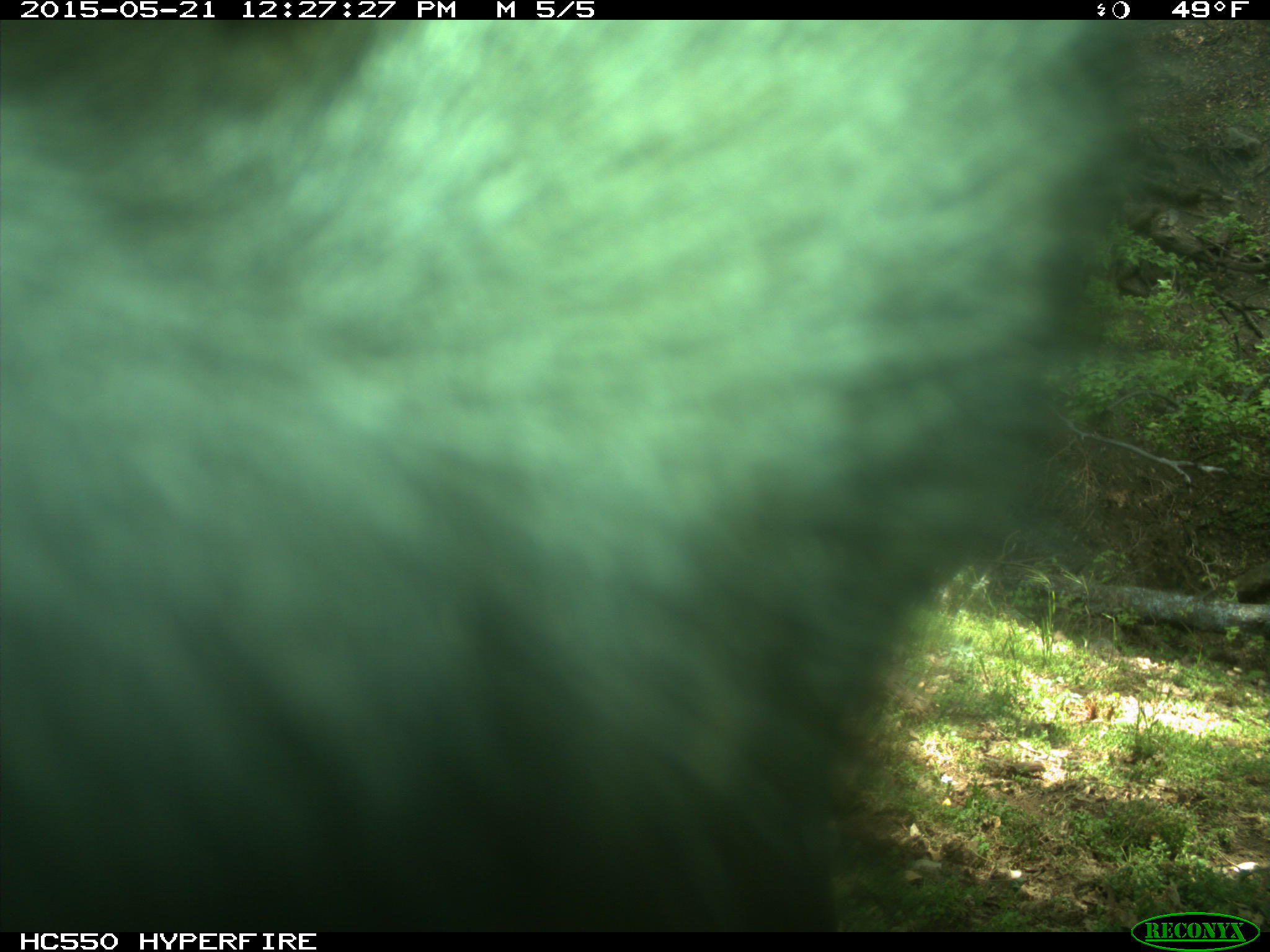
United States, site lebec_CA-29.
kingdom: Animalia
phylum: Chordata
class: Mammalia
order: Artiodactyla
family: Bovidae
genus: Bos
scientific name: Bos taurus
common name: domestic cow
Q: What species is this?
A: Bos taurus (domestic cow).